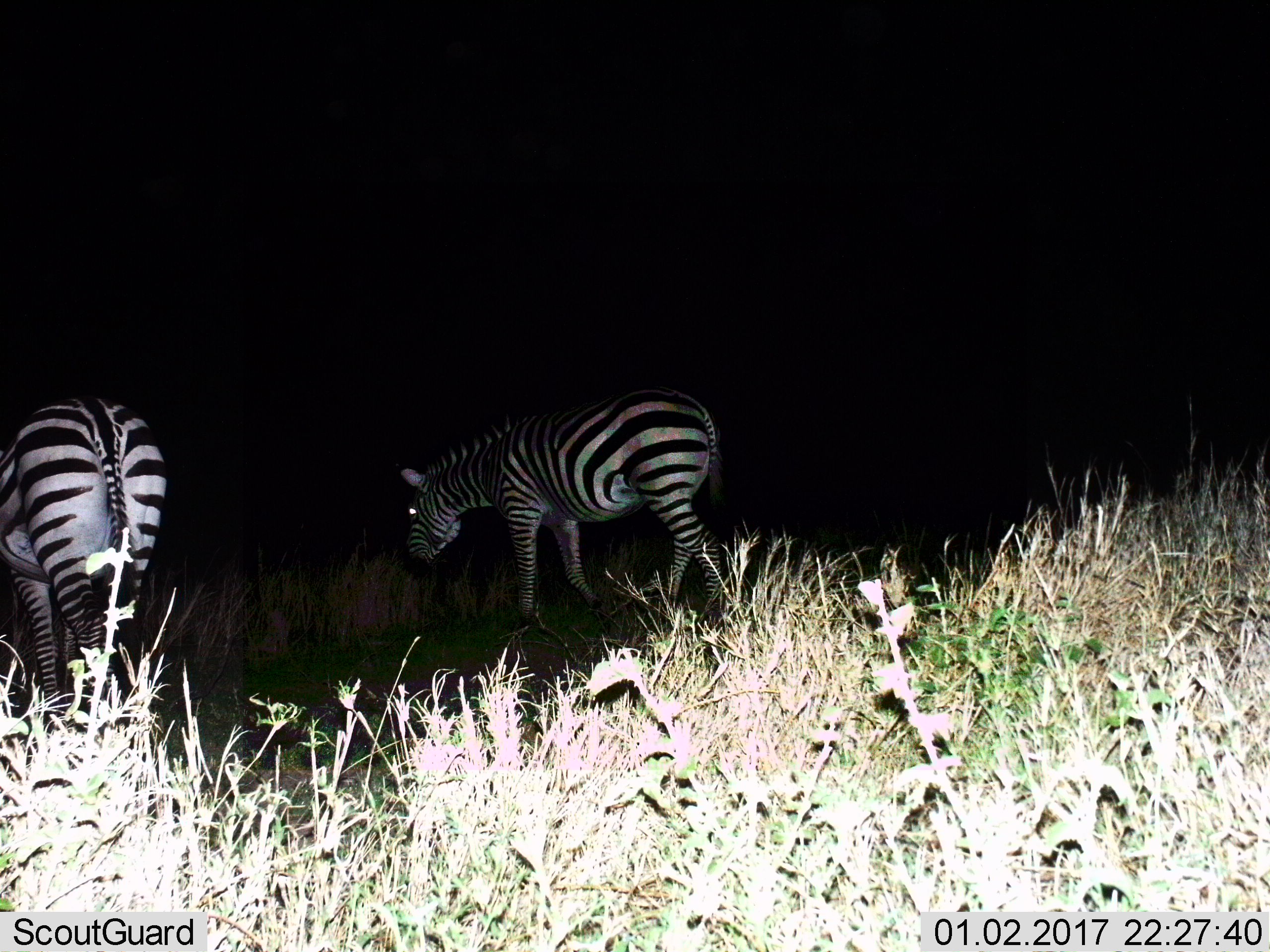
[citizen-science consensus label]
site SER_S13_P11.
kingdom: Animalia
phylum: Chordata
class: Mammalia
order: Perissodactyla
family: Equidae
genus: Equus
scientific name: Equus quagga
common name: plains zebra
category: zebraplains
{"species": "zebraplains (plains zebra) (Equus quagga)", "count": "2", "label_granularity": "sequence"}